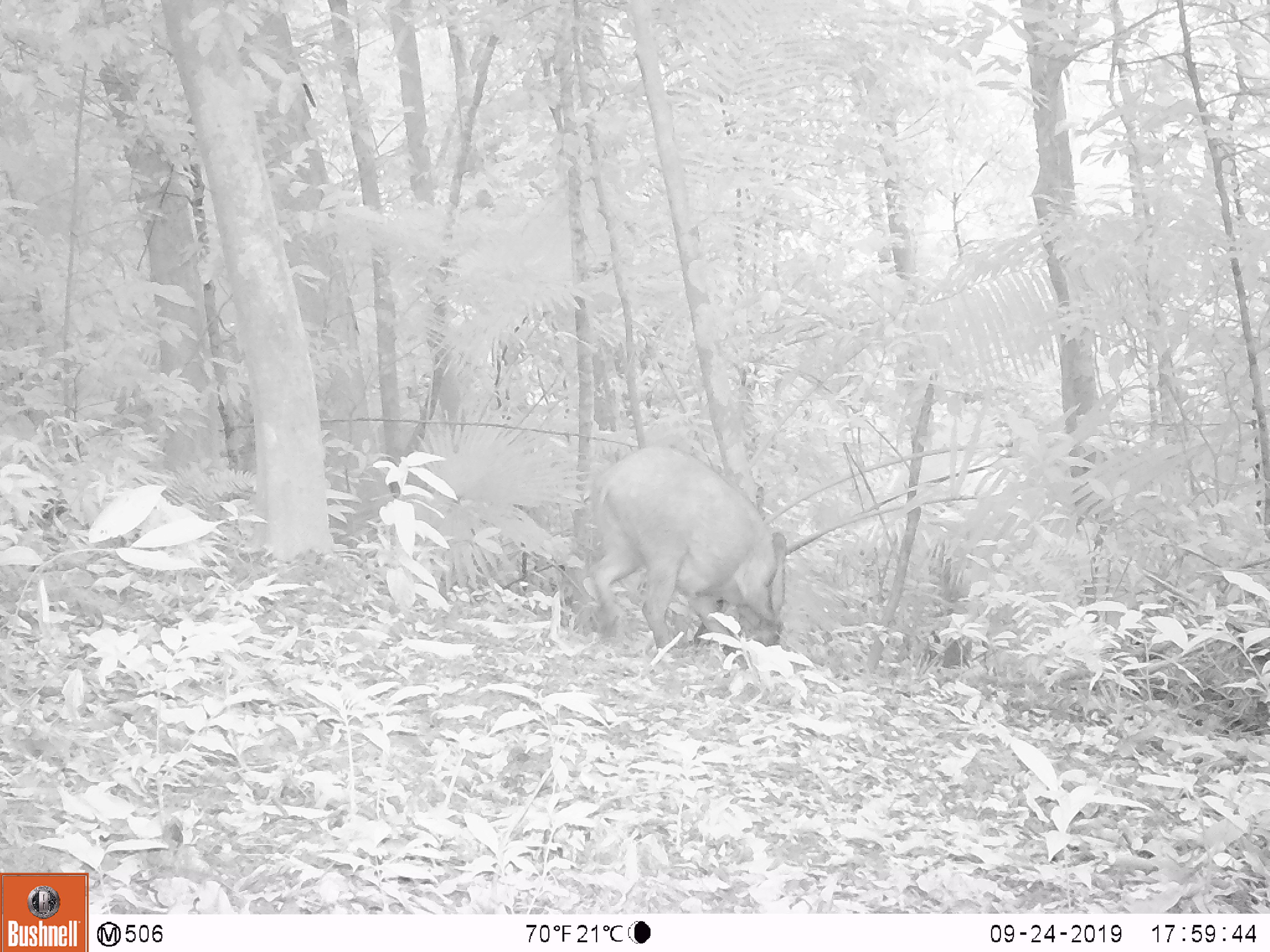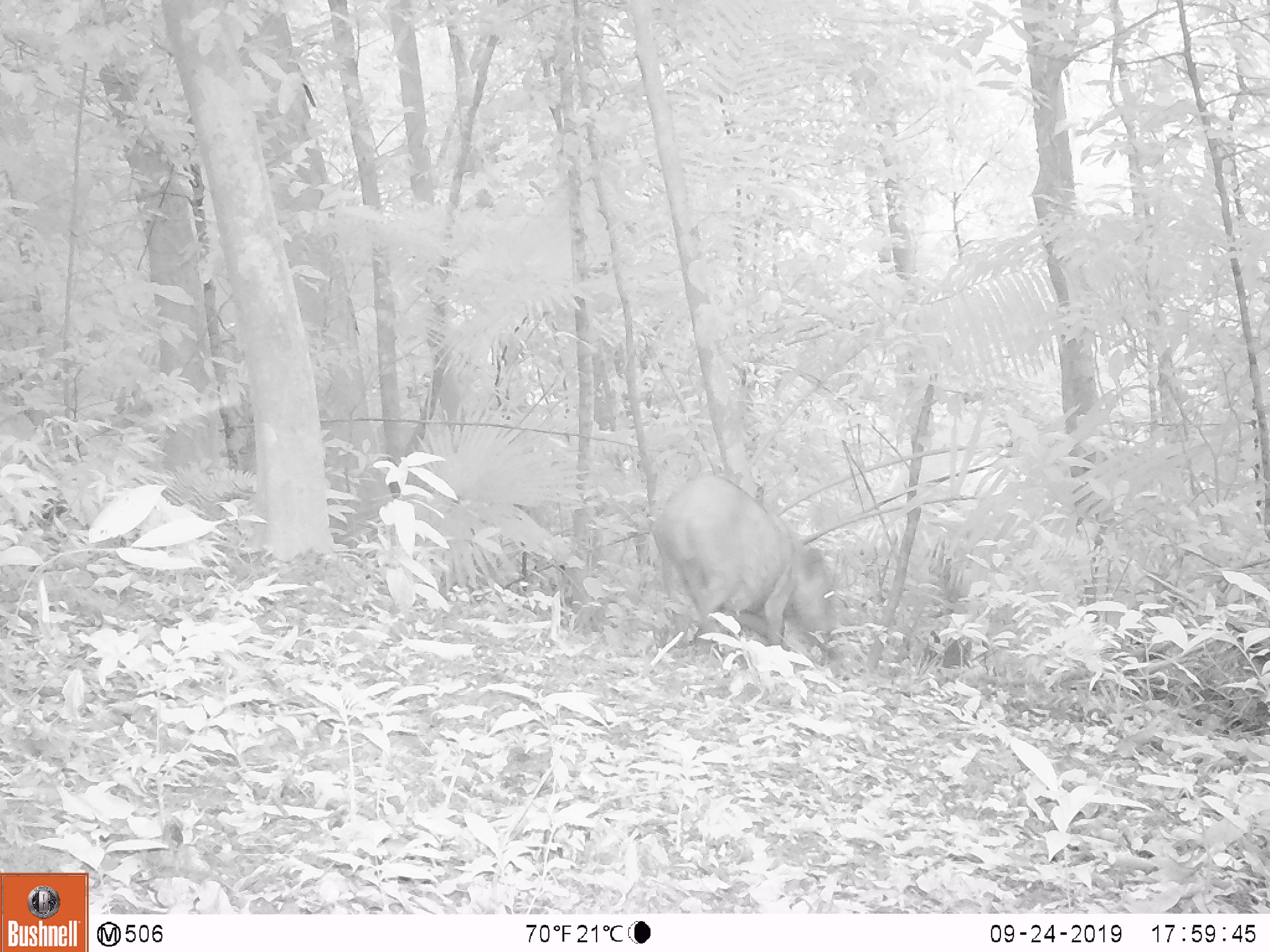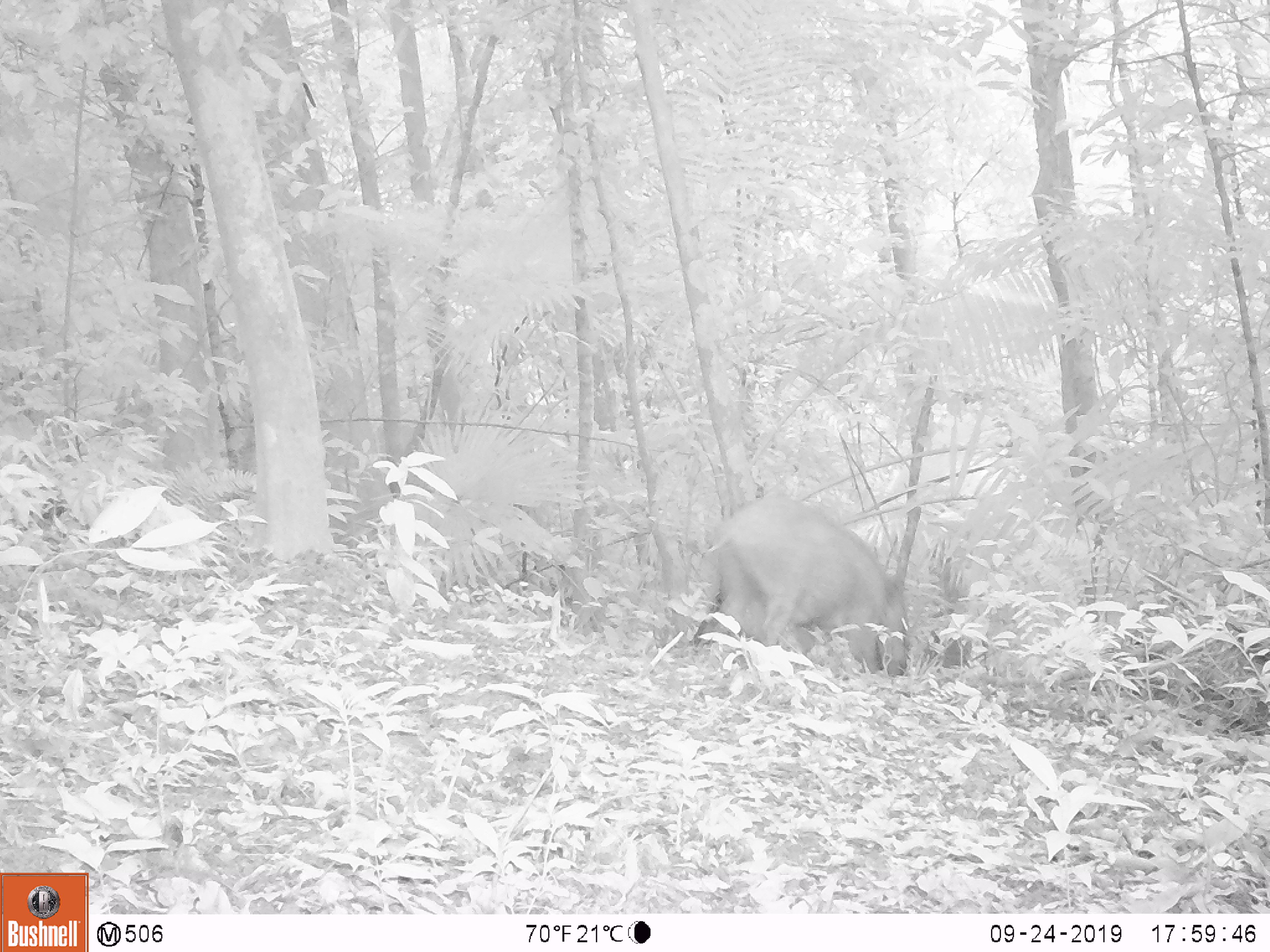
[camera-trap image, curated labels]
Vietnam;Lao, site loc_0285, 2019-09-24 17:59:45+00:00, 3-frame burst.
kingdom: Animalia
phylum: Chordata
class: Mammalia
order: Artiodactyla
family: Suidae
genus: Sus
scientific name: Sus scrofa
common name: eurasian wild pig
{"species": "eurasian wild pig (Sus scrofa)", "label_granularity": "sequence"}